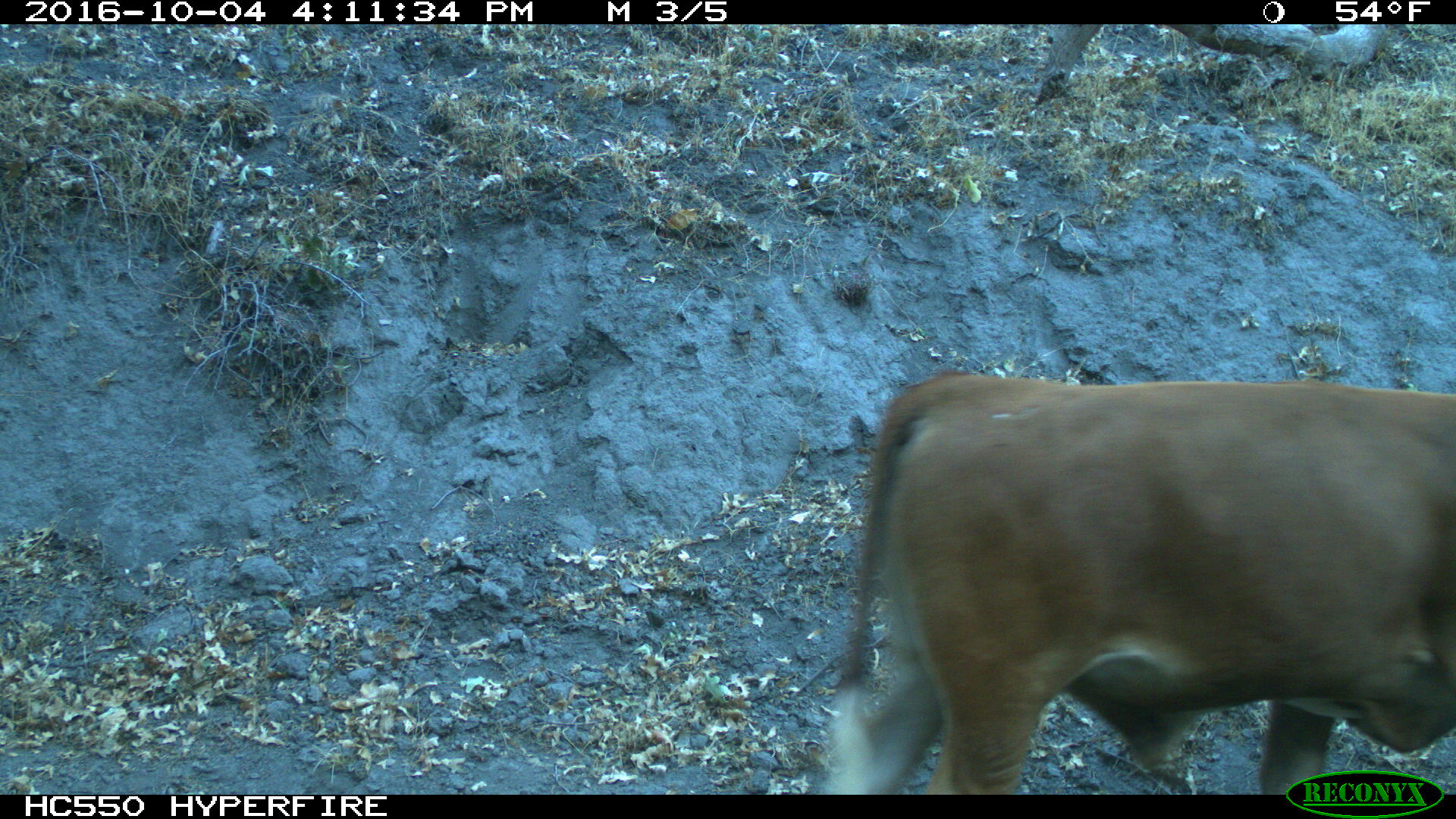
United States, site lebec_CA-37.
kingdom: Animalia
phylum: Chordata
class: Mammalia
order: Artiodactyla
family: Bovidae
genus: Bos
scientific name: Bos taurus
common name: domestic cow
Bos taurus (domestic cow).